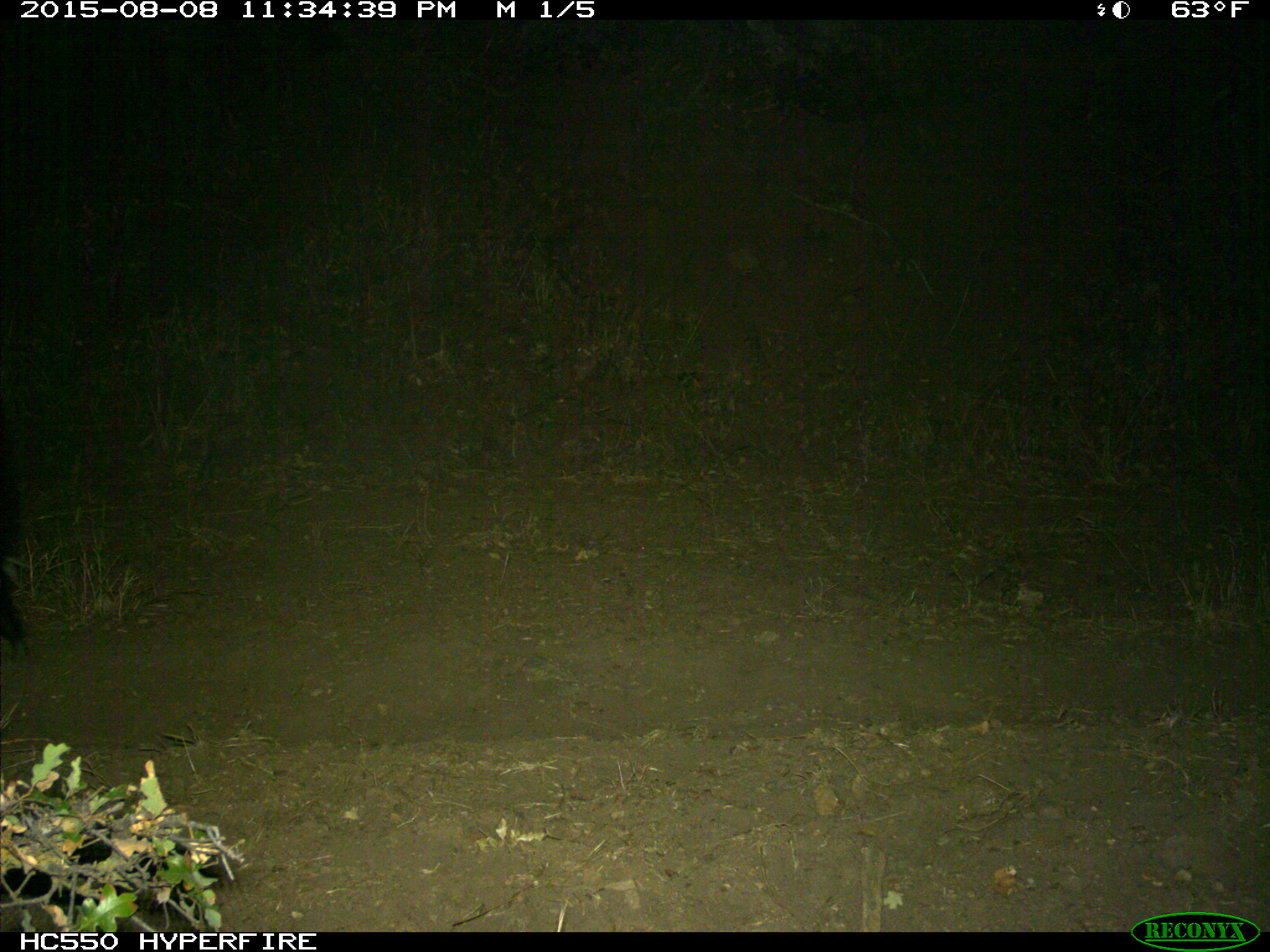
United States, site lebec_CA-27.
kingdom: Animalia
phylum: Chordata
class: Mammalia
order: Carnivora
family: Mephitidae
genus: Mephitis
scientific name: Mephitis mephitis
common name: striped skunk